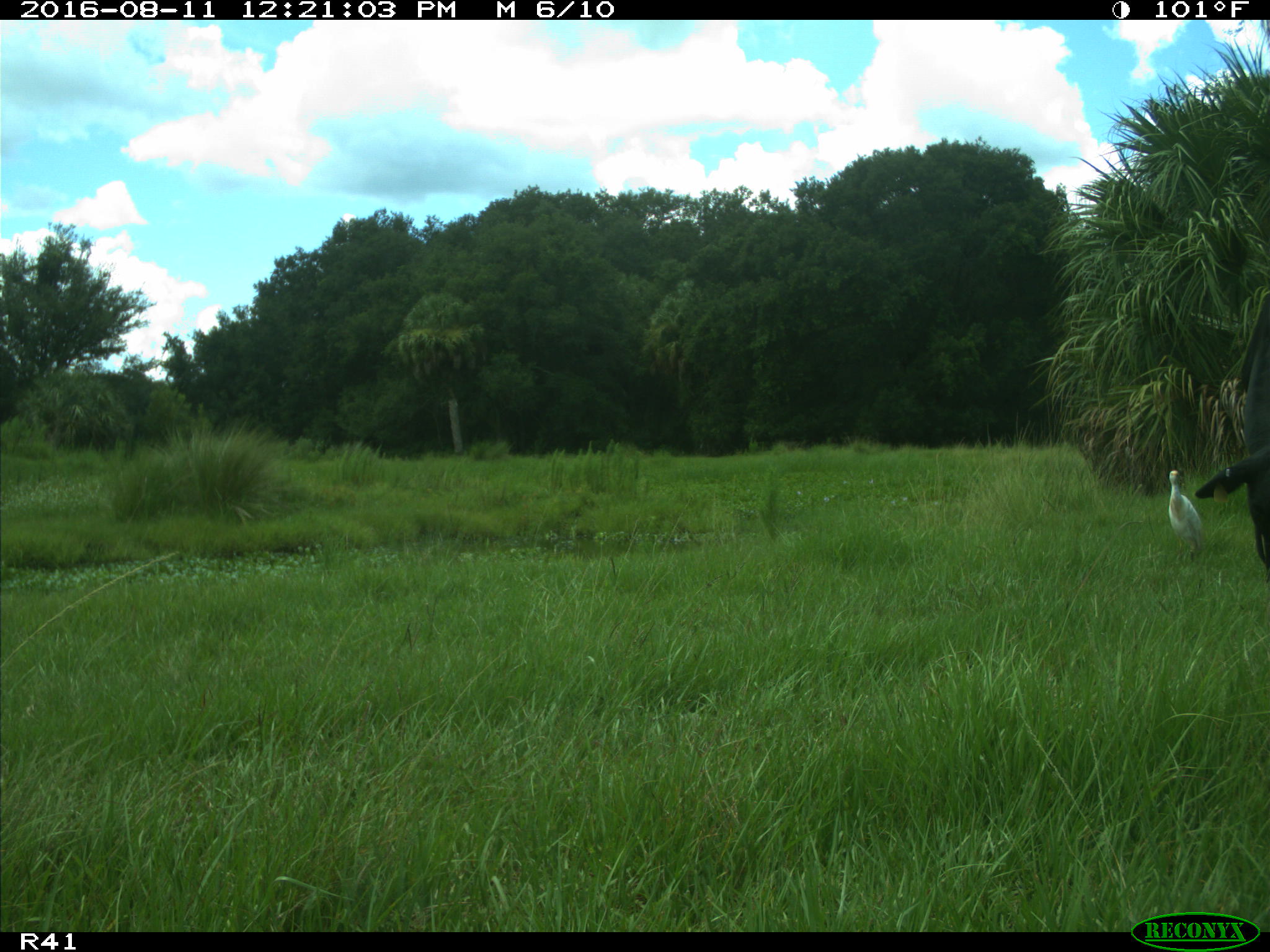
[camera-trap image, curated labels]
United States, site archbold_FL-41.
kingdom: Animalia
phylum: Chordata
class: Mammalia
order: Artiodactyla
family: Bovidae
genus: Bos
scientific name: Bos taurus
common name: domestic cow